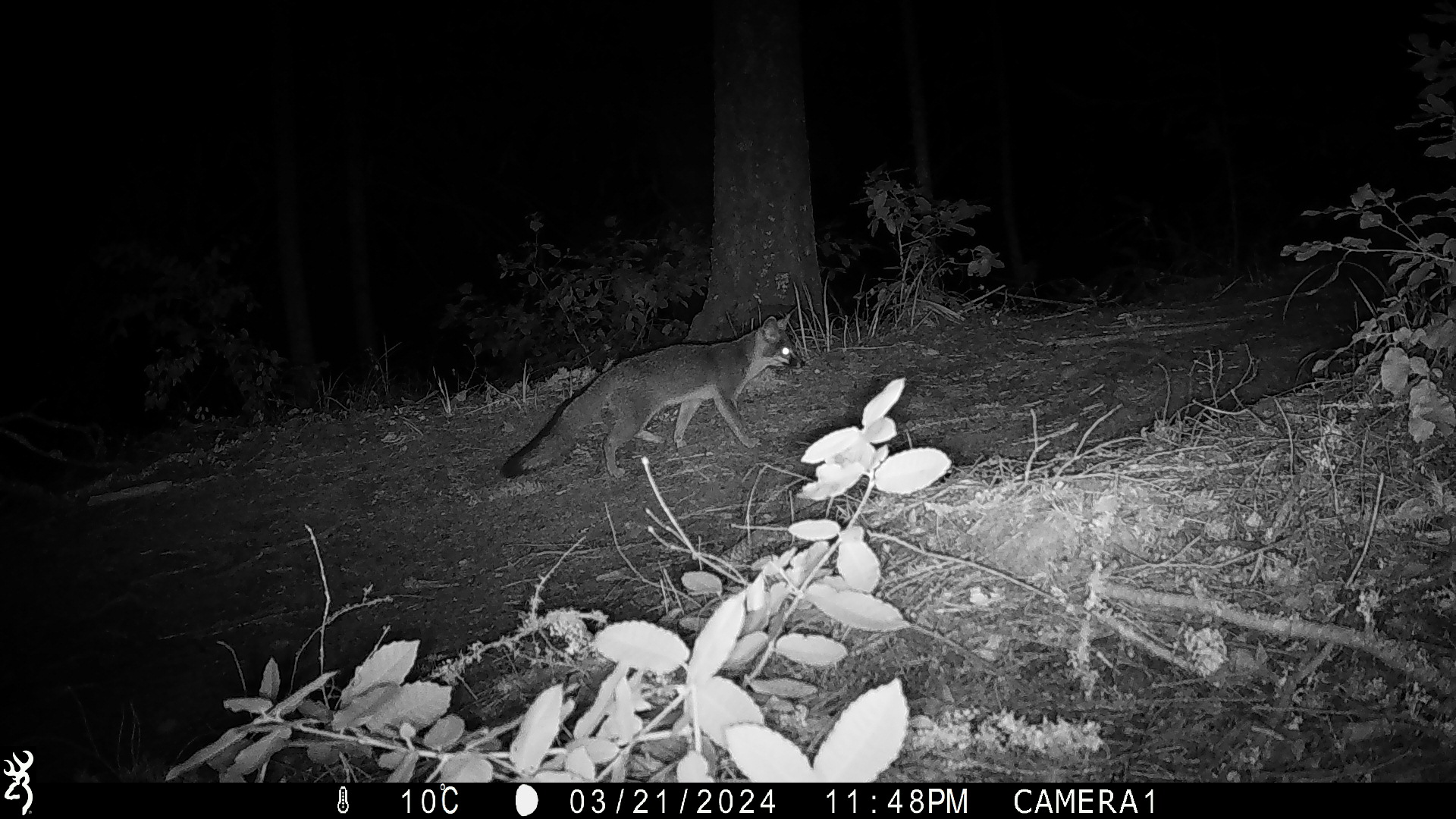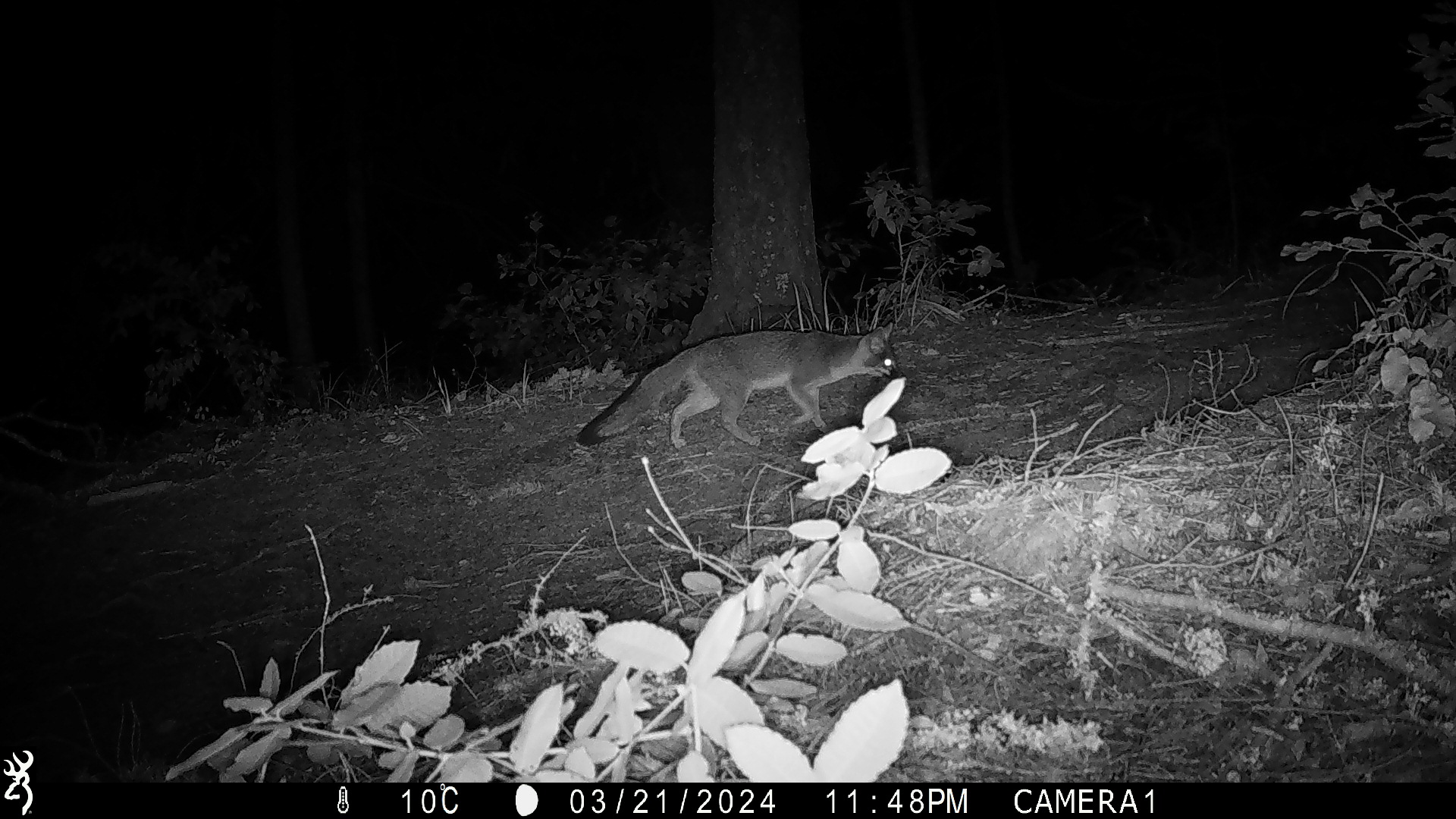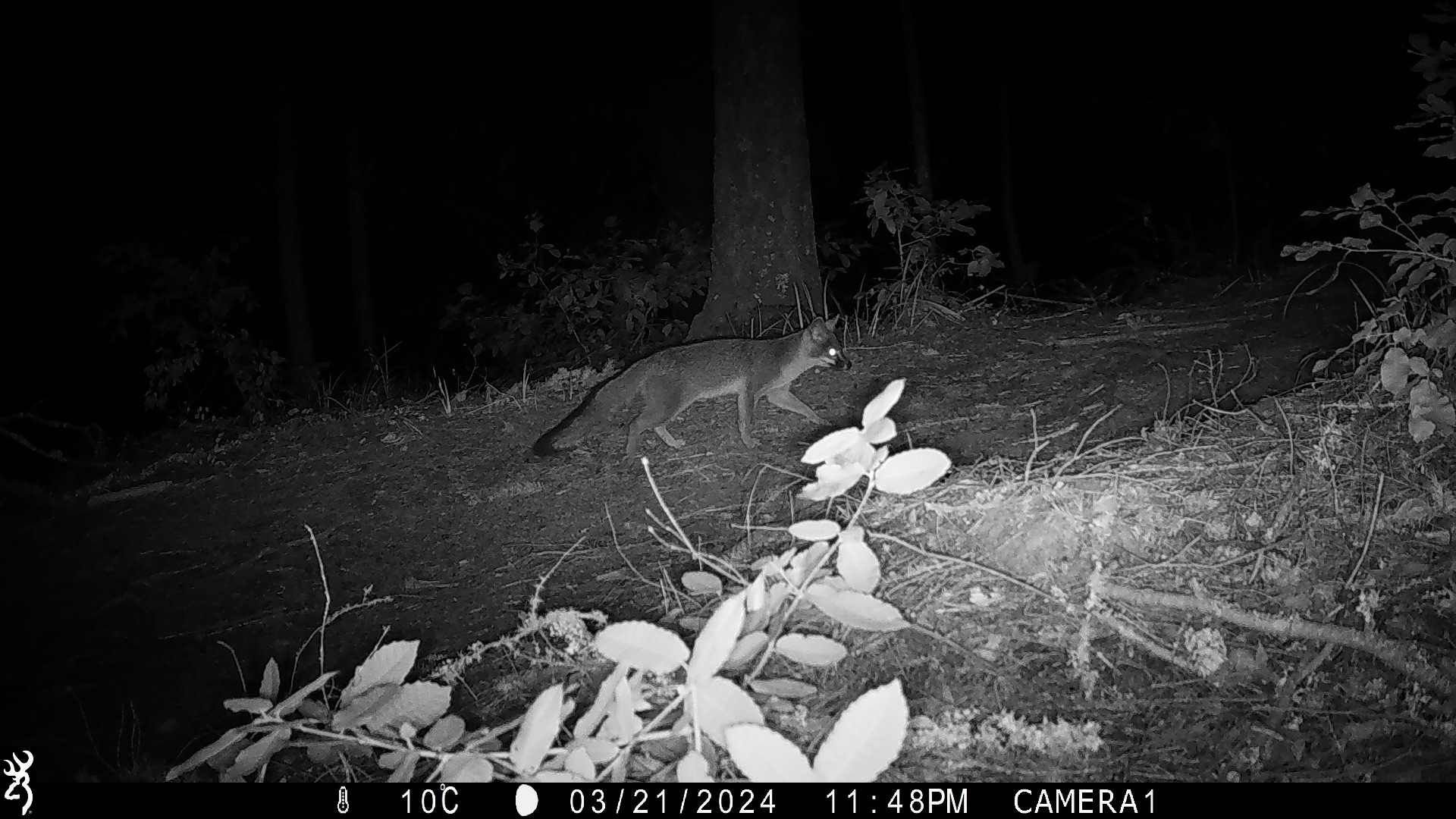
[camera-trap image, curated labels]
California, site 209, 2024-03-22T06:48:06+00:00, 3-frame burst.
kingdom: Animalia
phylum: Chordata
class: Mammalia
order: Carnivora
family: Canidae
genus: Urocyon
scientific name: Urocyon cinereoargenteus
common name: gray fox